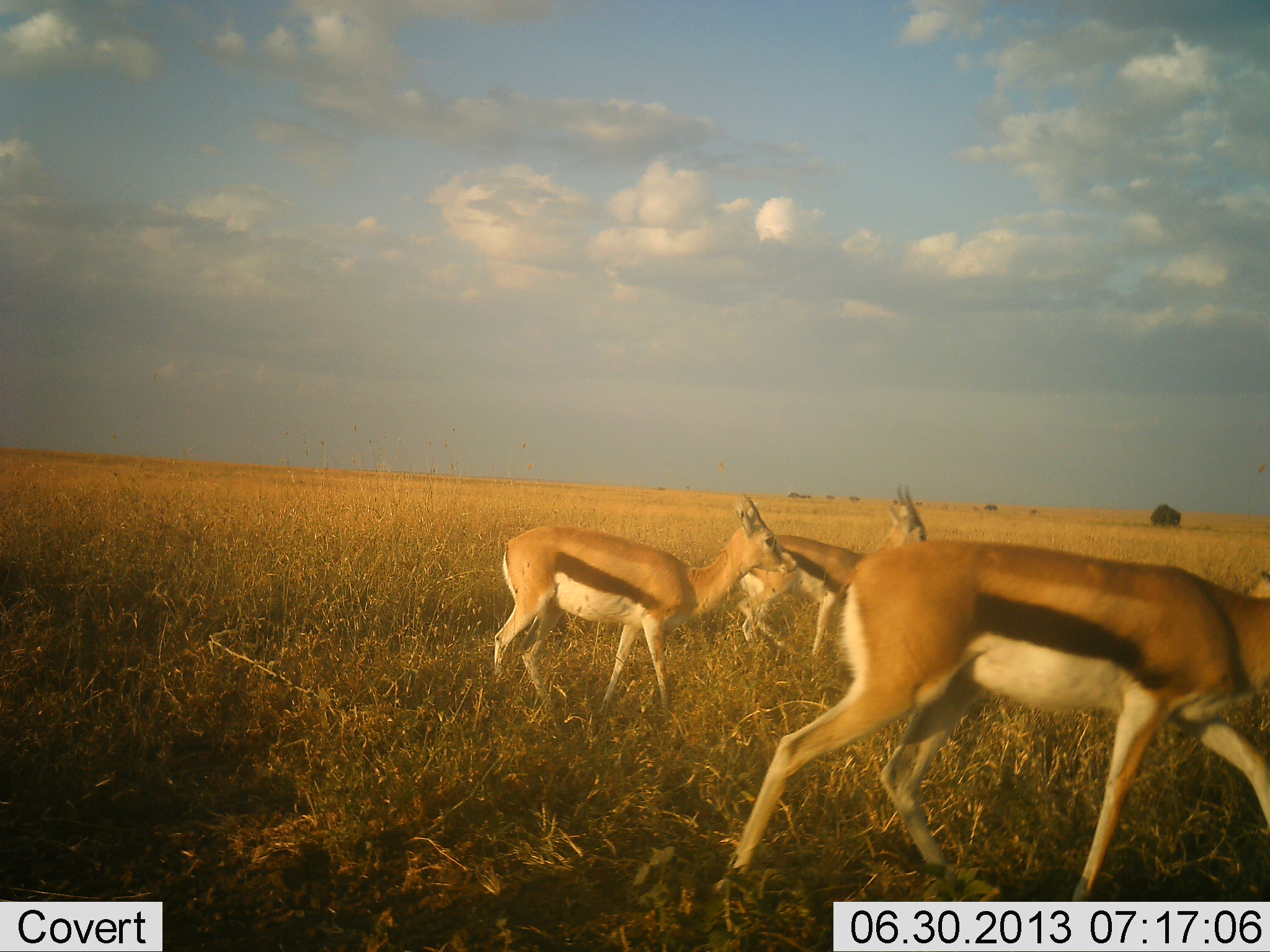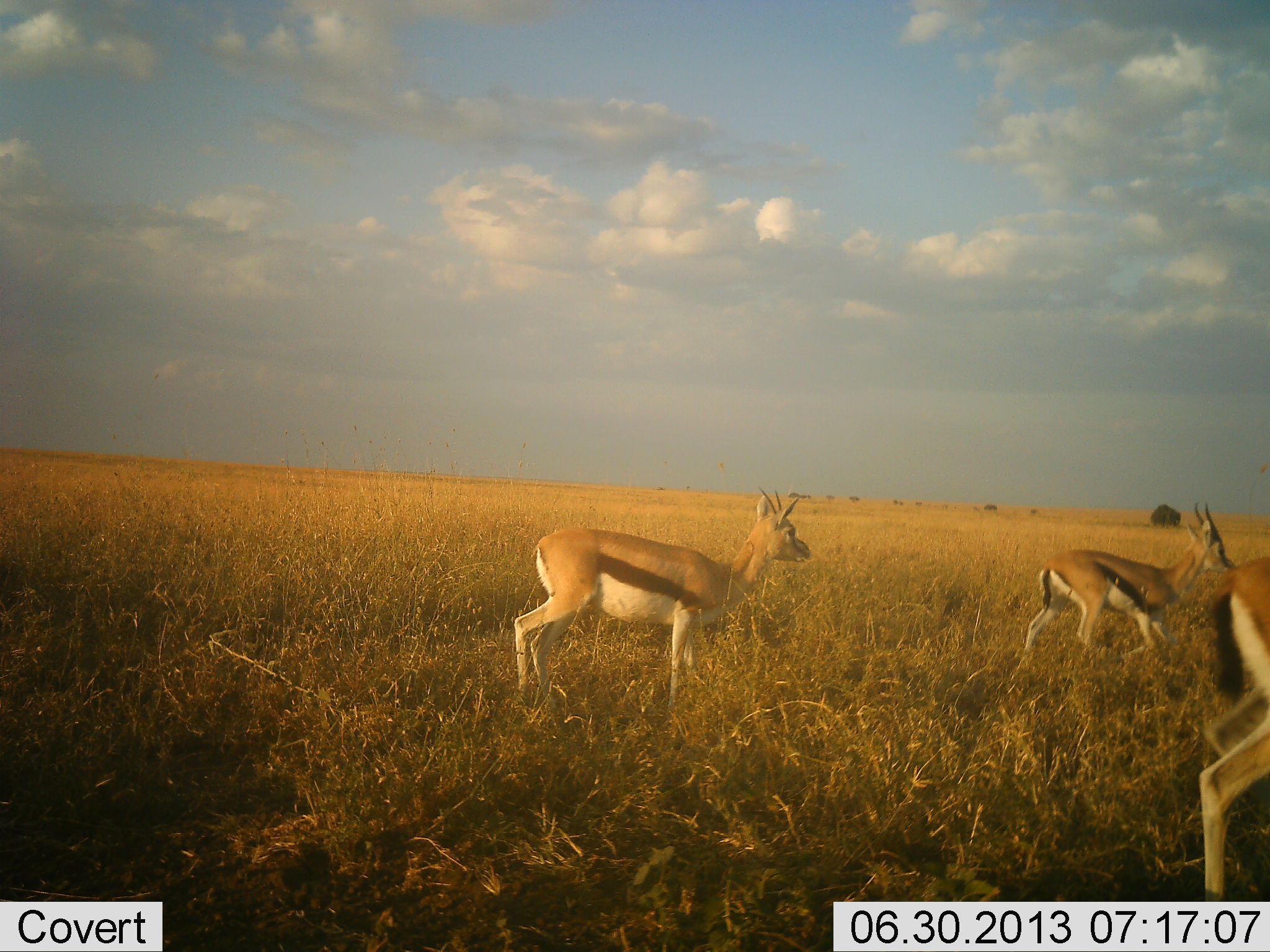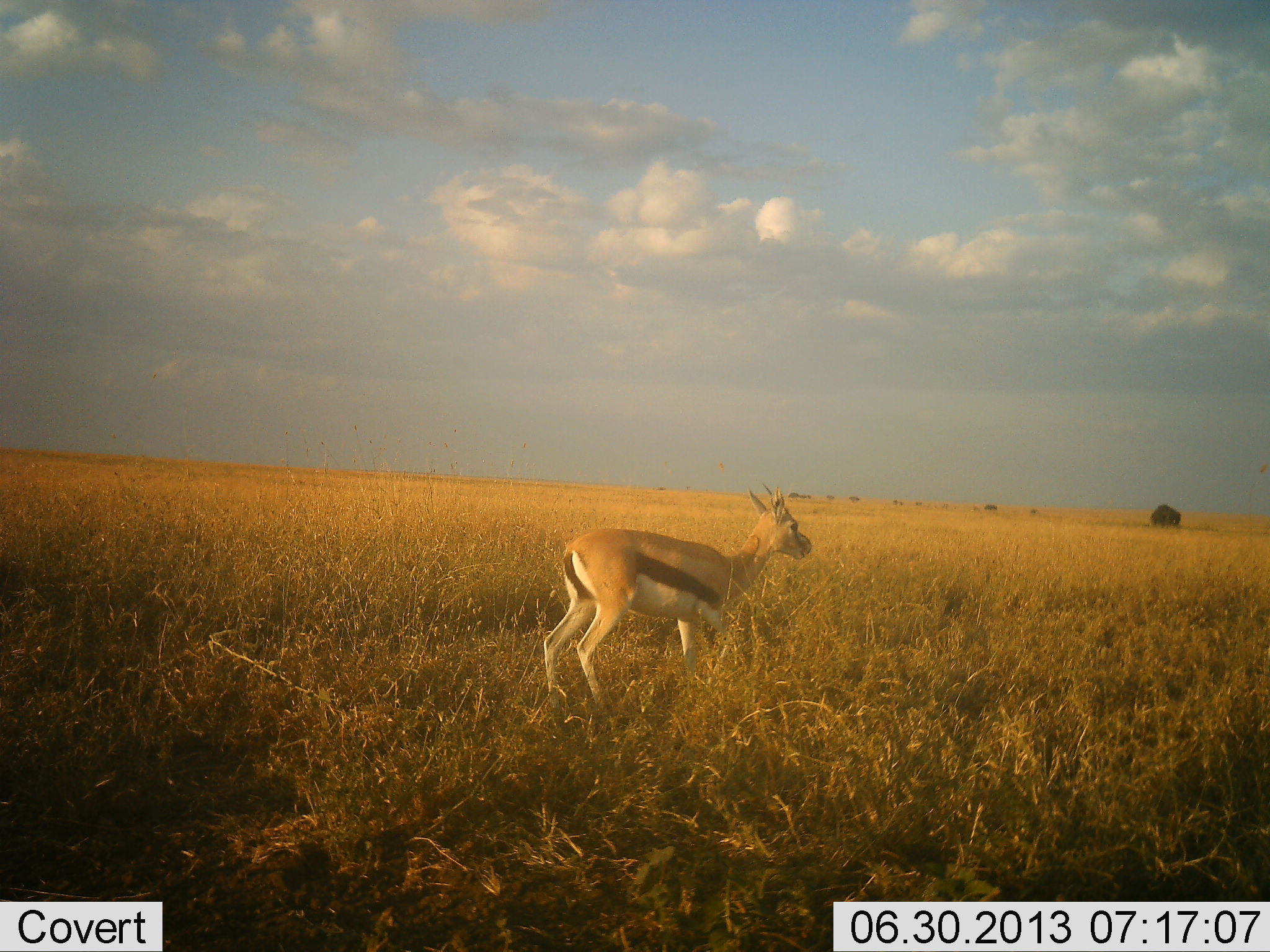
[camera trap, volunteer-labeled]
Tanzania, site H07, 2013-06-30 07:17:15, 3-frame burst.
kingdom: Animalia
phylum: Chordata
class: Mammalia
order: Artiodactyla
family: Bovidae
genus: Eudorcas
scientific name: Eudorcas thomsonii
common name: thomson's gazelle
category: gazellethomsons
Gazellethomsons (thomson's gazelle) (Eudorcas thomsonii), count 3. Behavior (volunteer vote fractions): standing 10%, resting 0%, moving 90%, interacting 0%. Young present (vote fraction): 0%. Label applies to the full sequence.